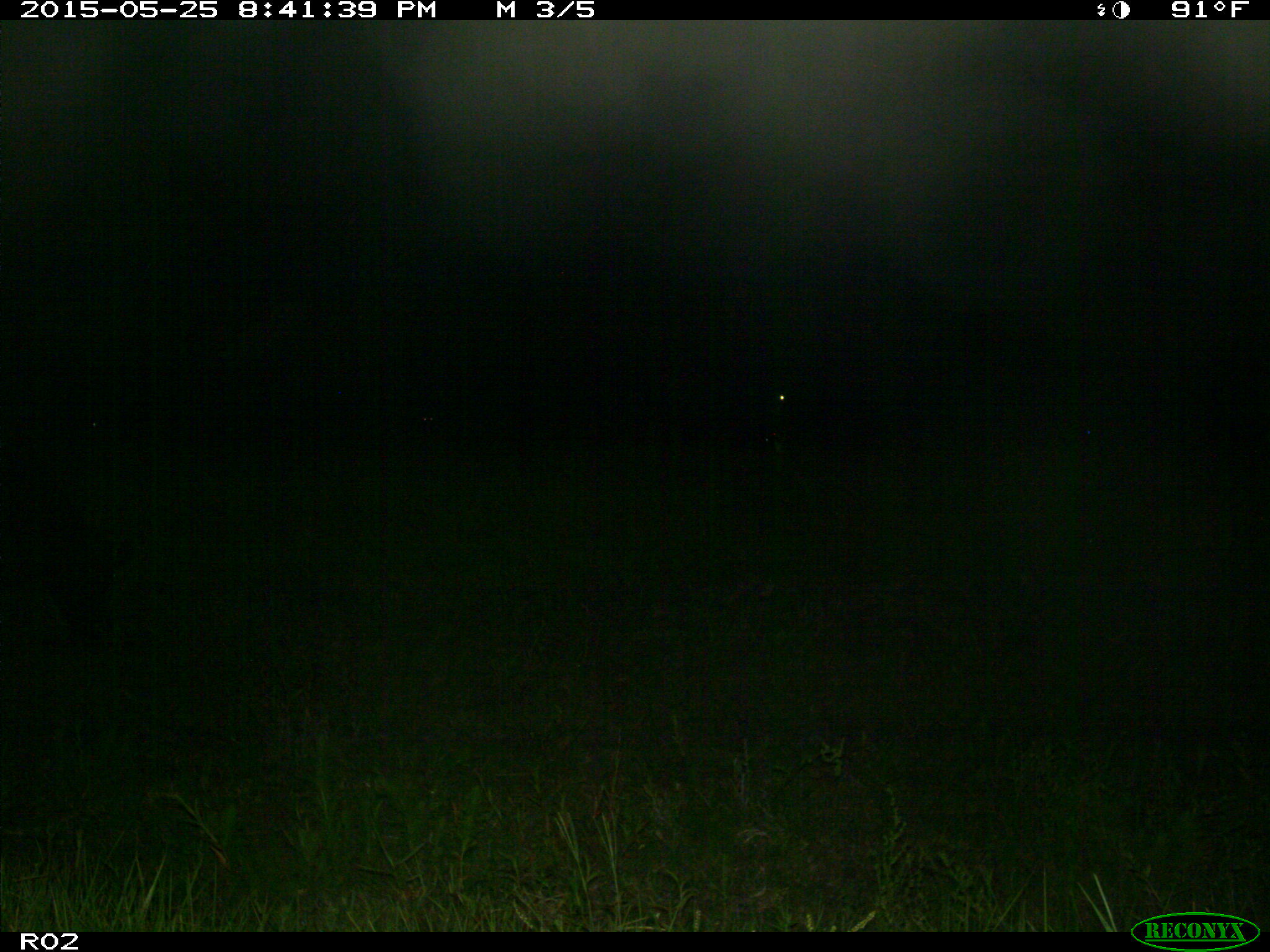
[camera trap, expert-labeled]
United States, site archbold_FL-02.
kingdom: Animalia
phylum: Chordata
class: Mammalia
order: Artiodactyla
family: Bovidae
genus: Bos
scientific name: Bos taurus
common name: domestic cow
Bos taurus (domestic cow).